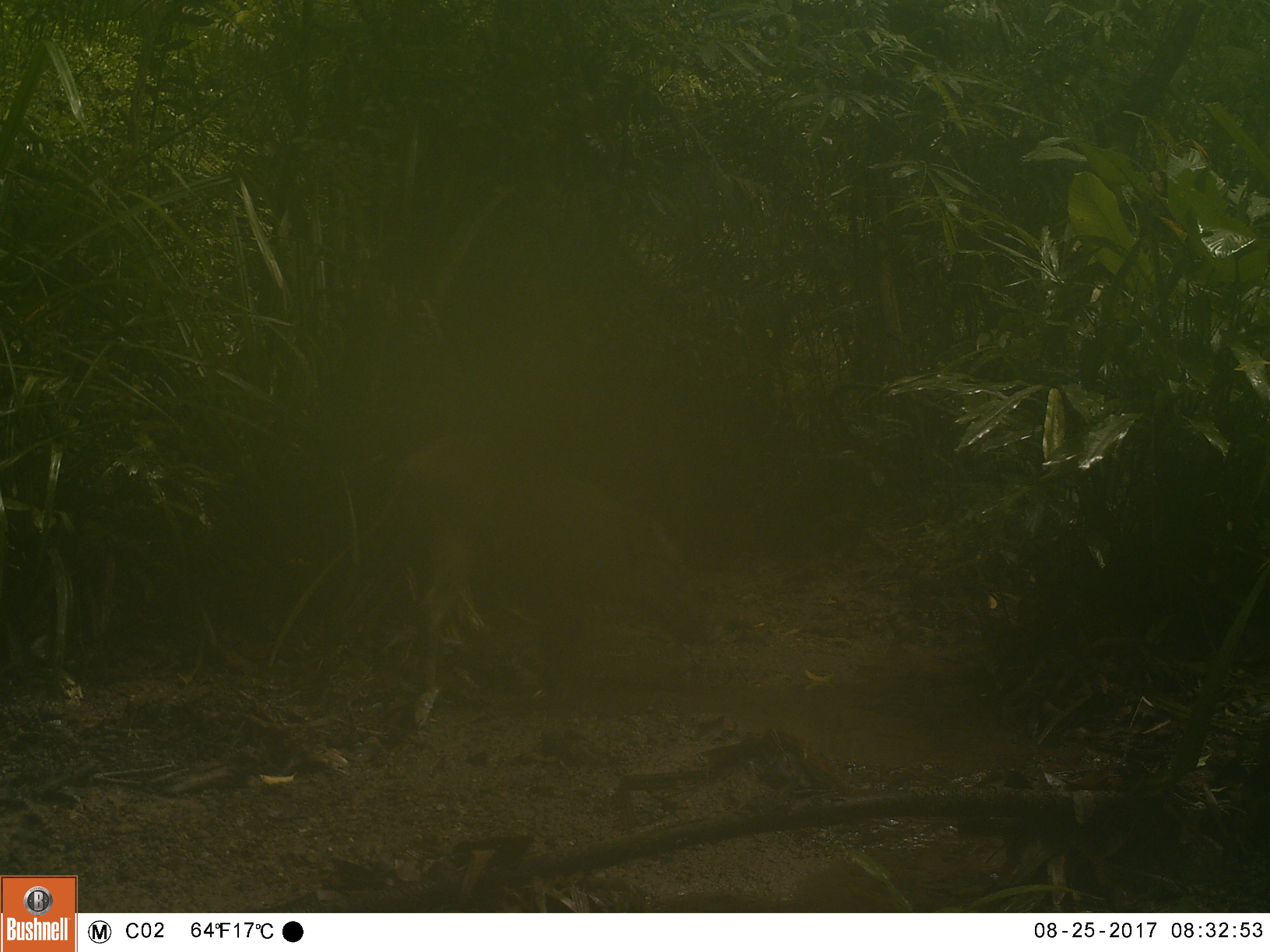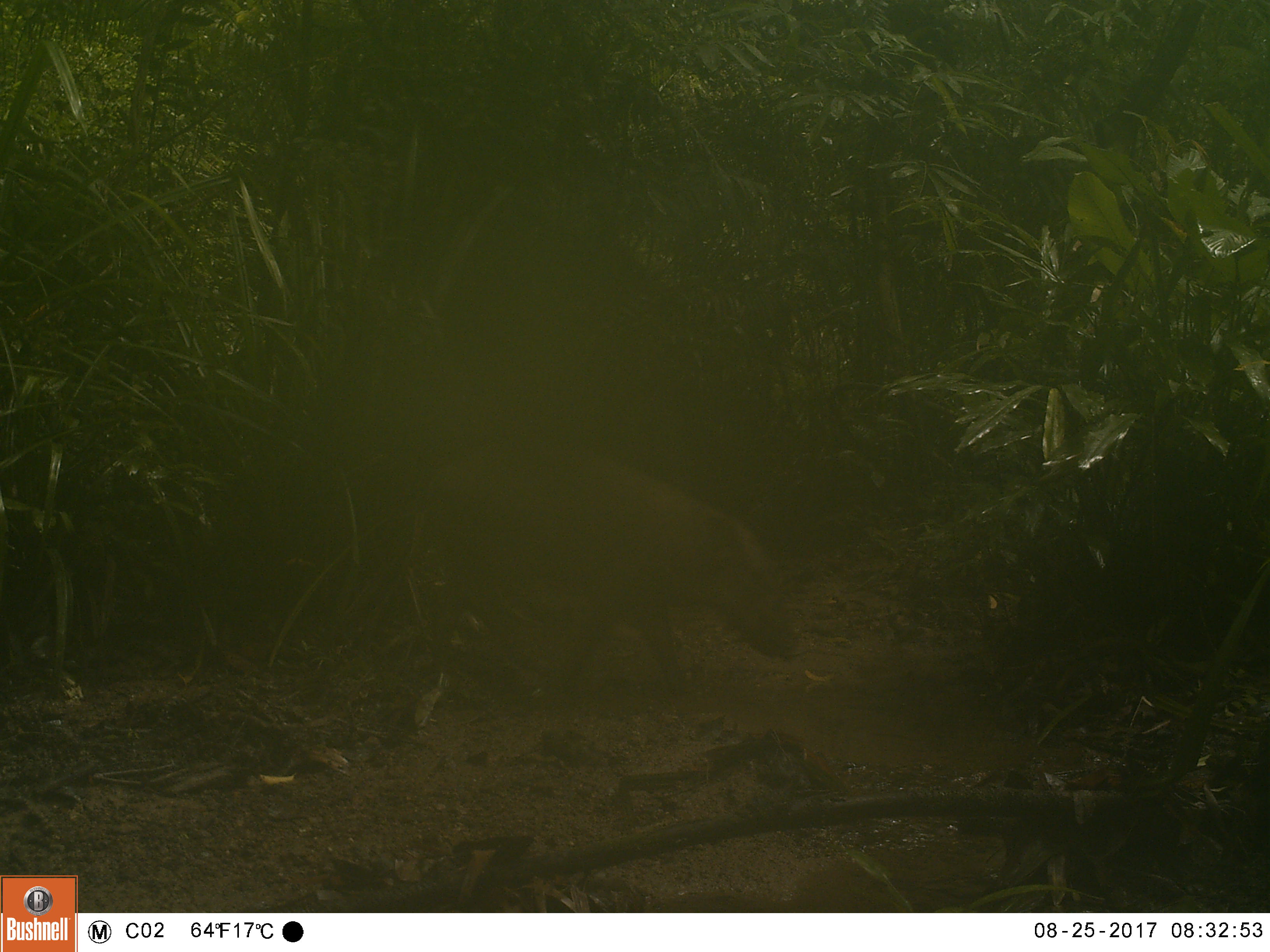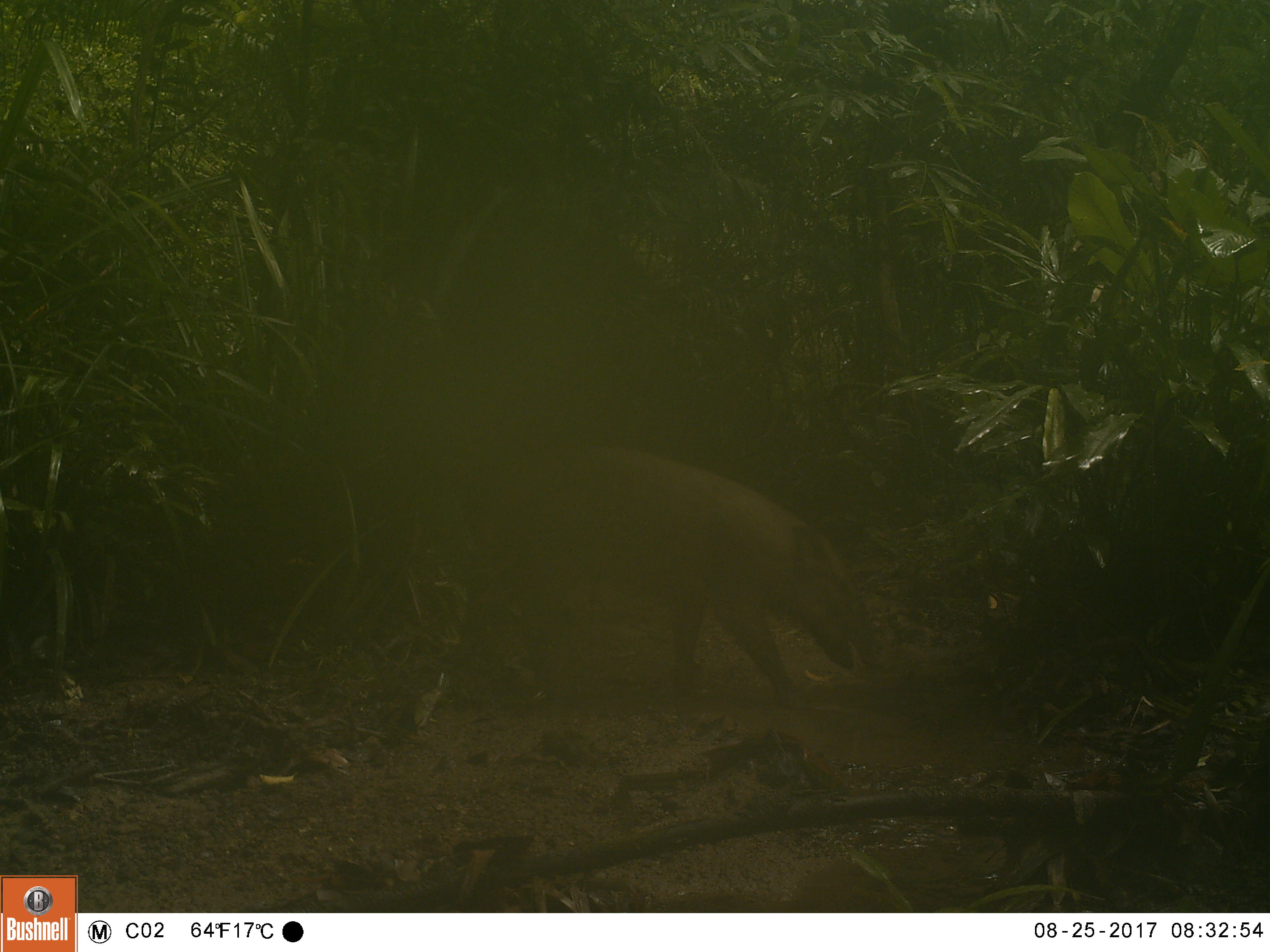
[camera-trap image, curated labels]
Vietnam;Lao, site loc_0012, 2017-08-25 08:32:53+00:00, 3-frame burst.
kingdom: Animalia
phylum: Chordata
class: Mammalia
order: Artiodactyla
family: Suidae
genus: Sus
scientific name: Sus scrofa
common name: eurasian wild pig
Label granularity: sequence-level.